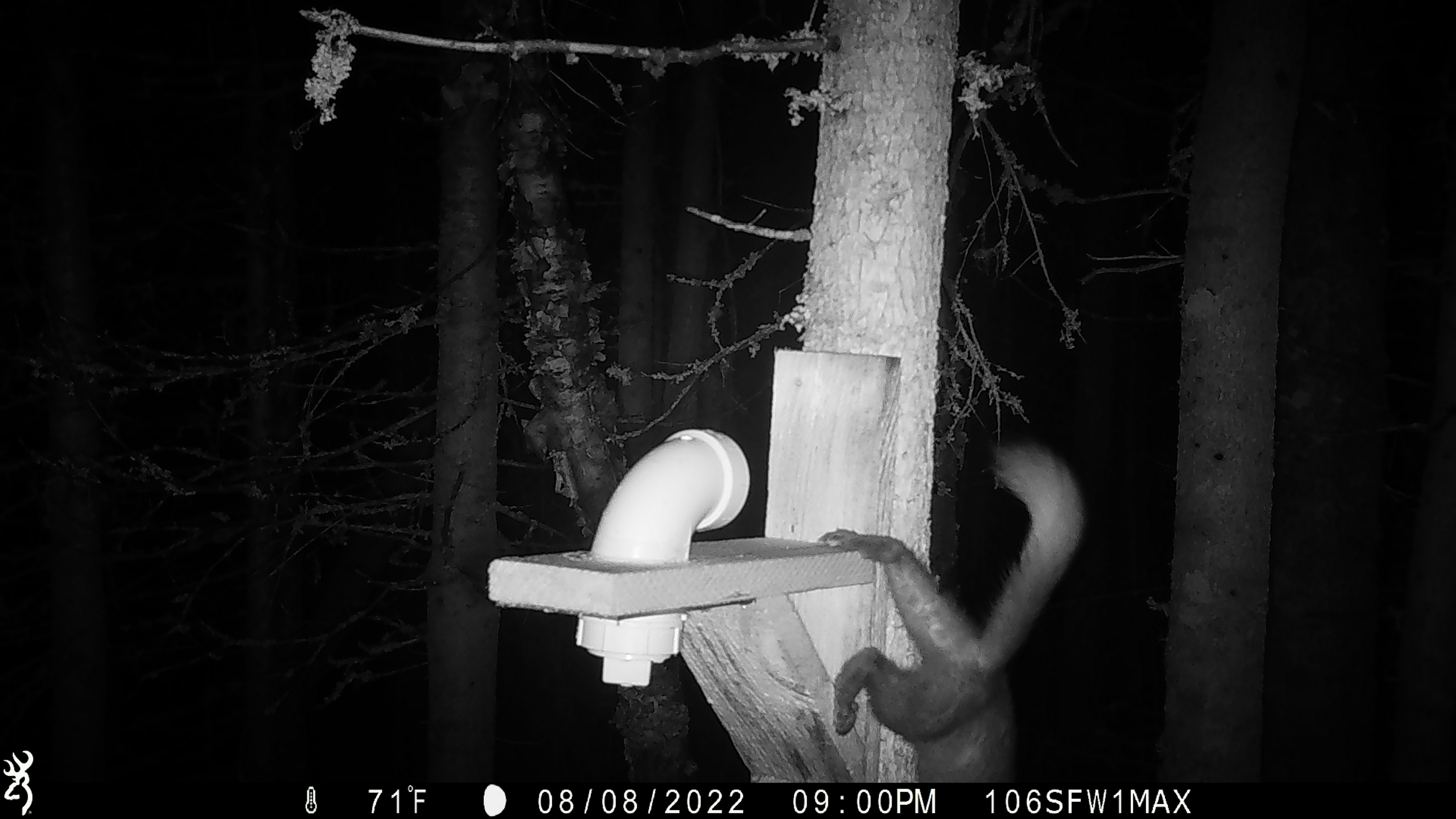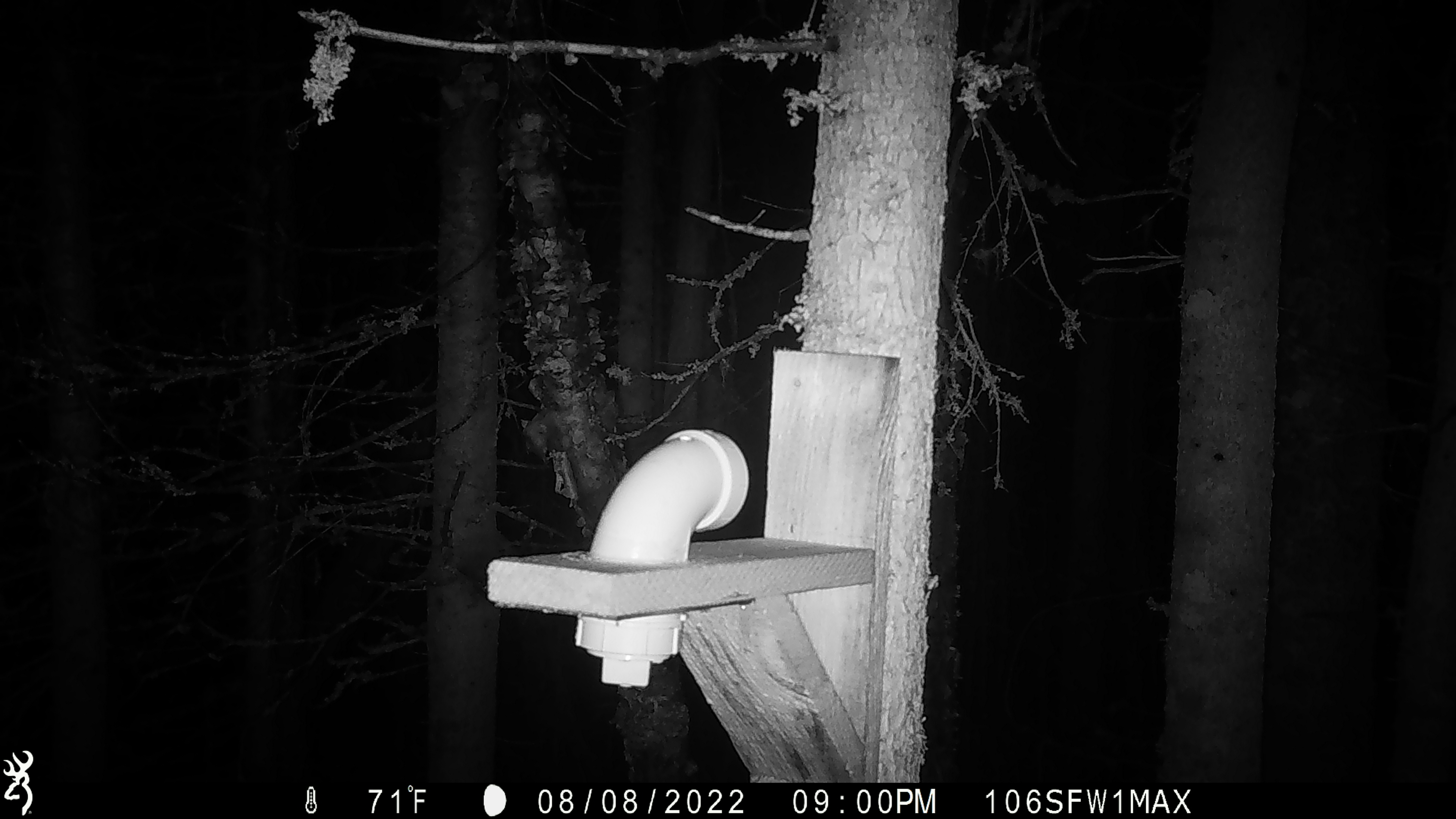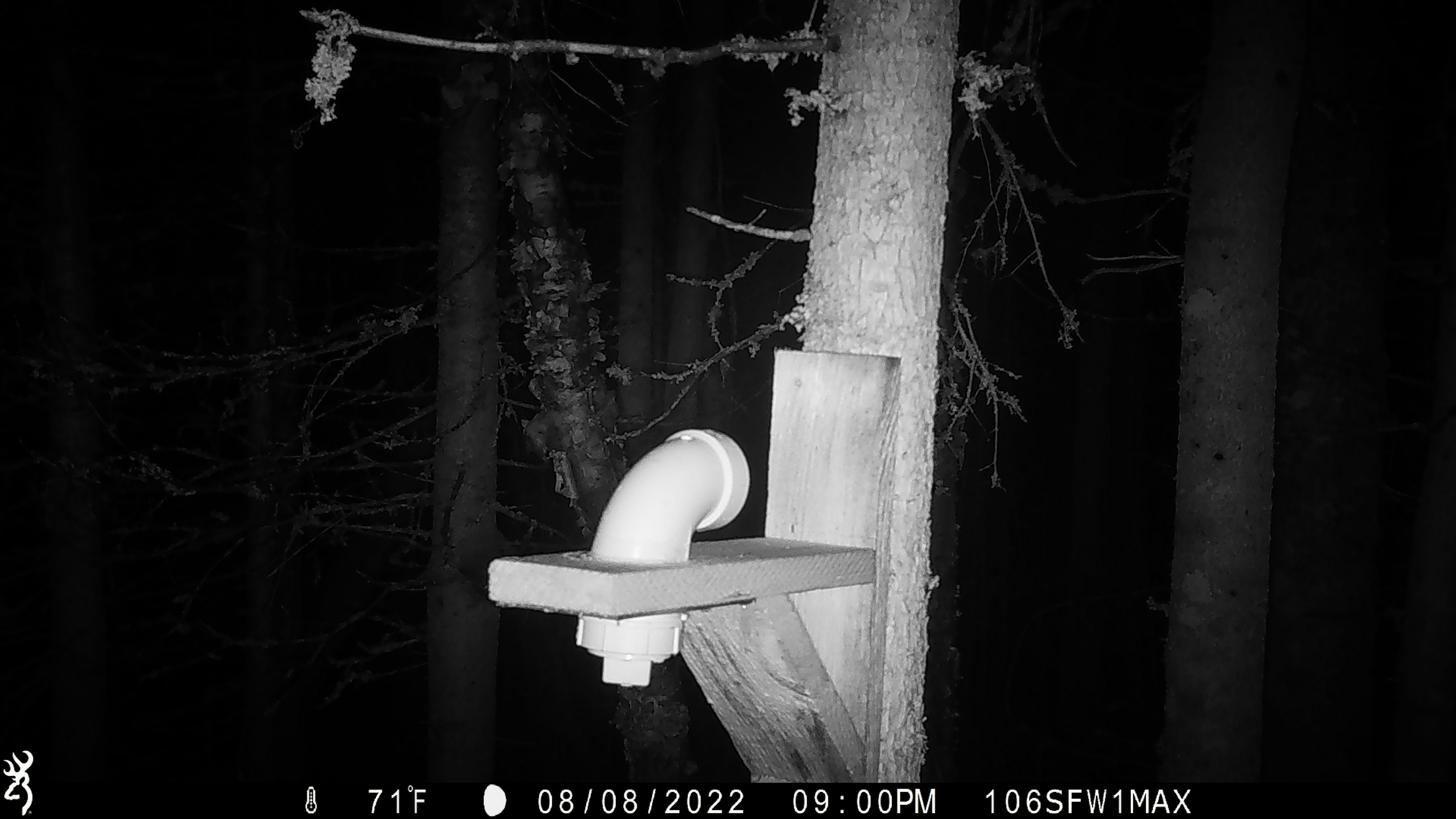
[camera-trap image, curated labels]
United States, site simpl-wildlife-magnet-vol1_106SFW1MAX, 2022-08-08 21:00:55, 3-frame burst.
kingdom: Animalia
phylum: Chordata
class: Mammalia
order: Carnivora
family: Mustelidae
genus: Martes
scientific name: Martes americana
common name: american marten